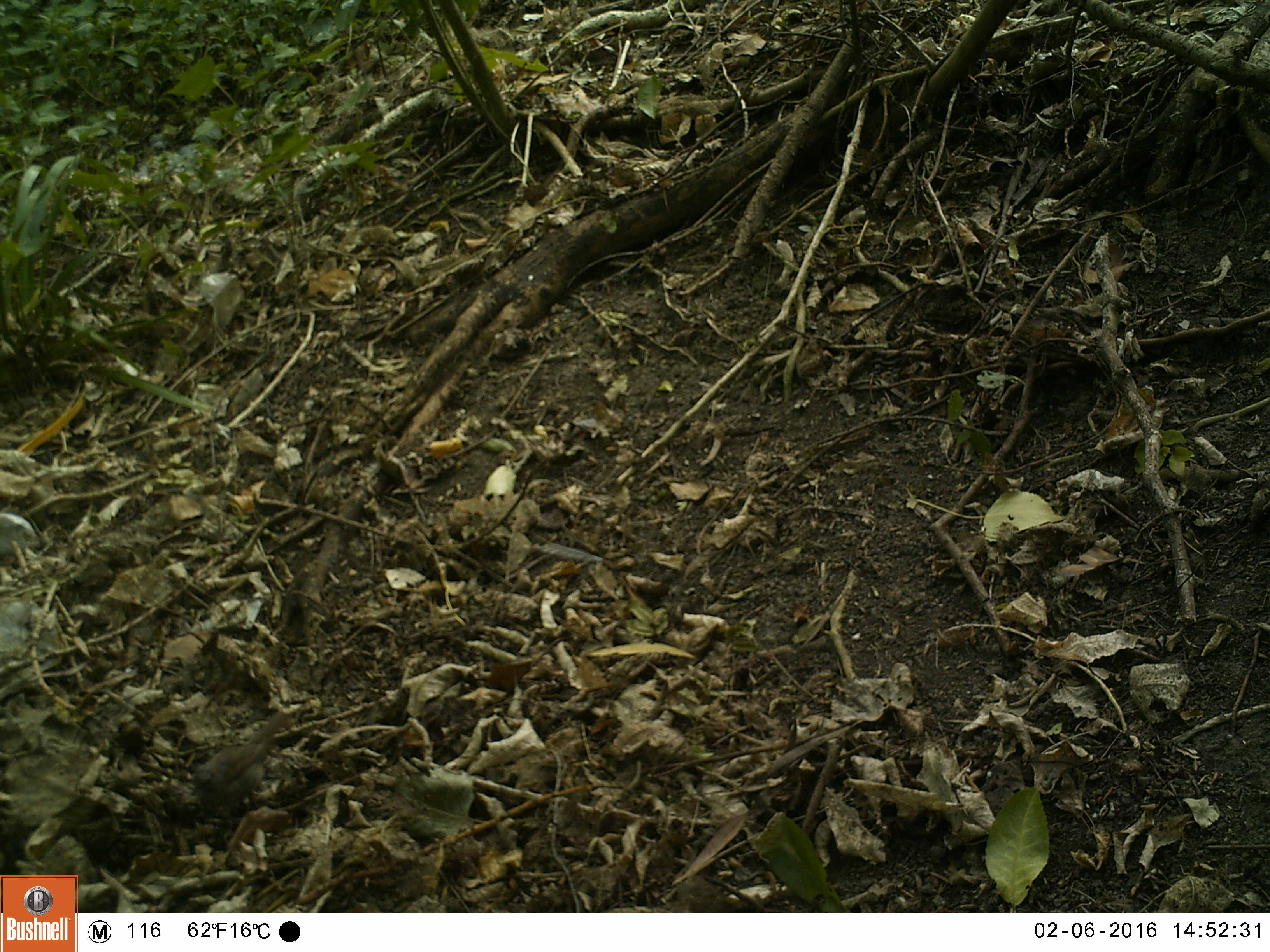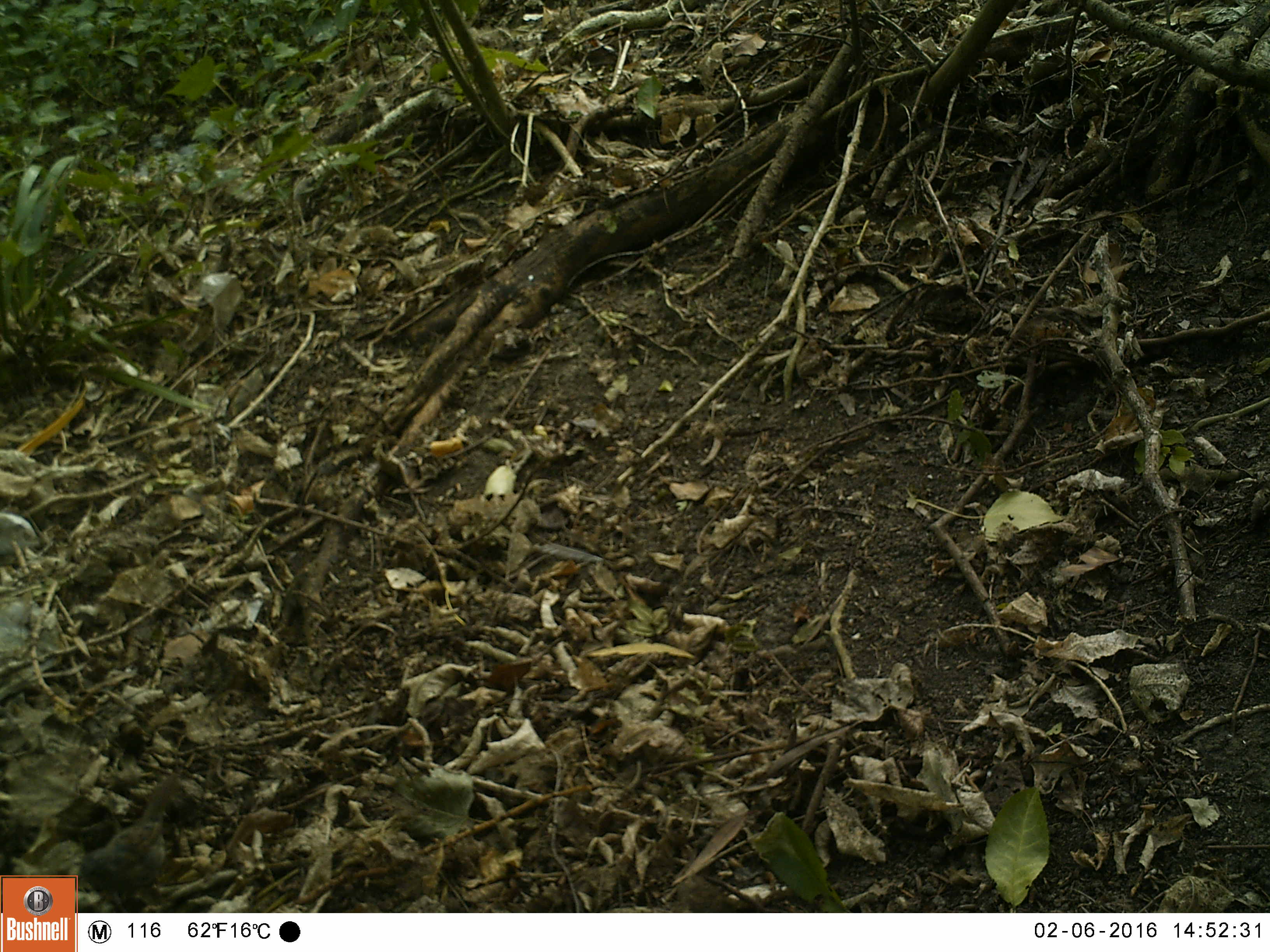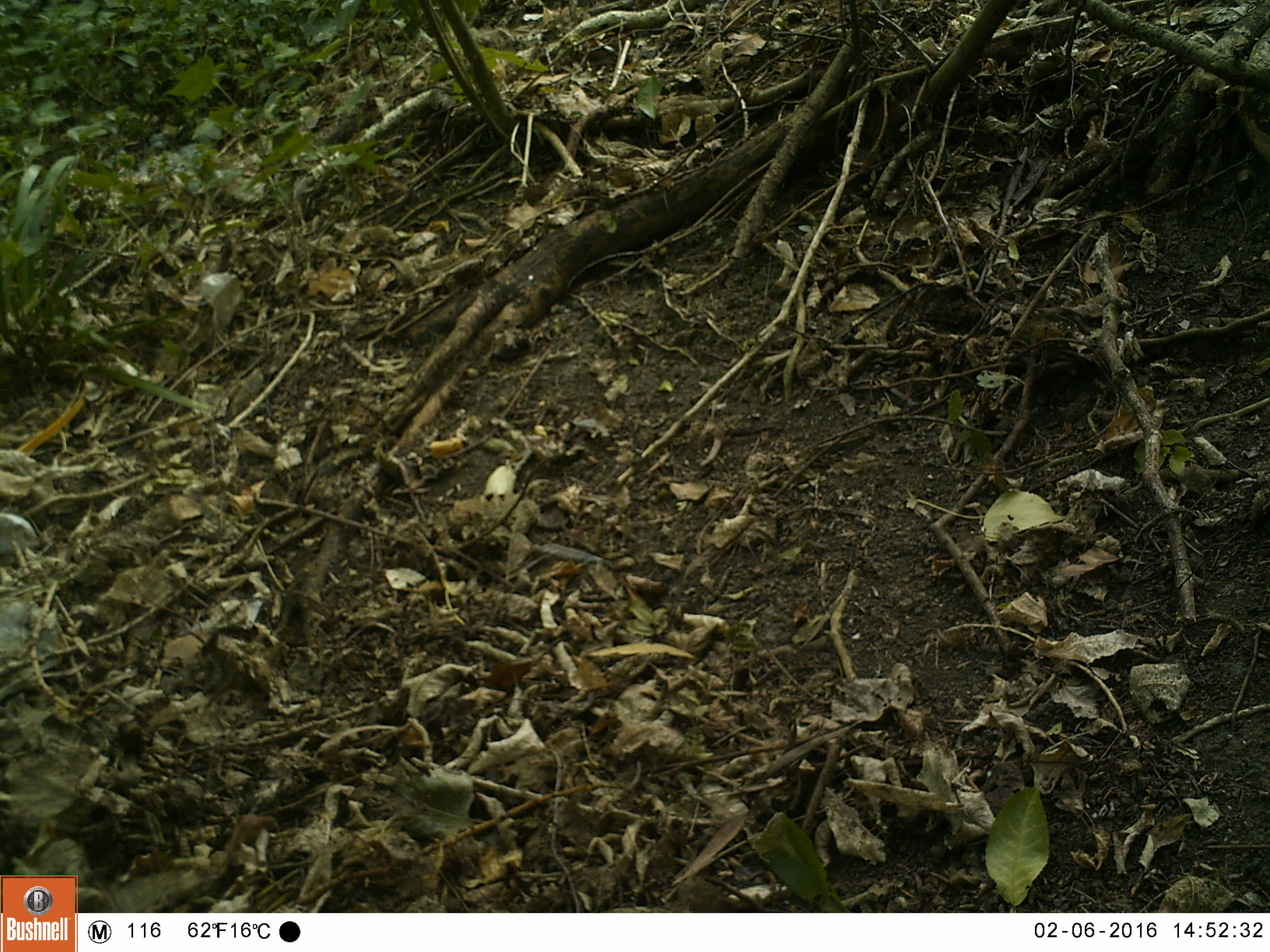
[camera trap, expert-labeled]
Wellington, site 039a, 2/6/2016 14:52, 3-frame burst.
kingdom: Animalia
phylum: Chordata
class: Aves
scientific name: Aves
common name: bird